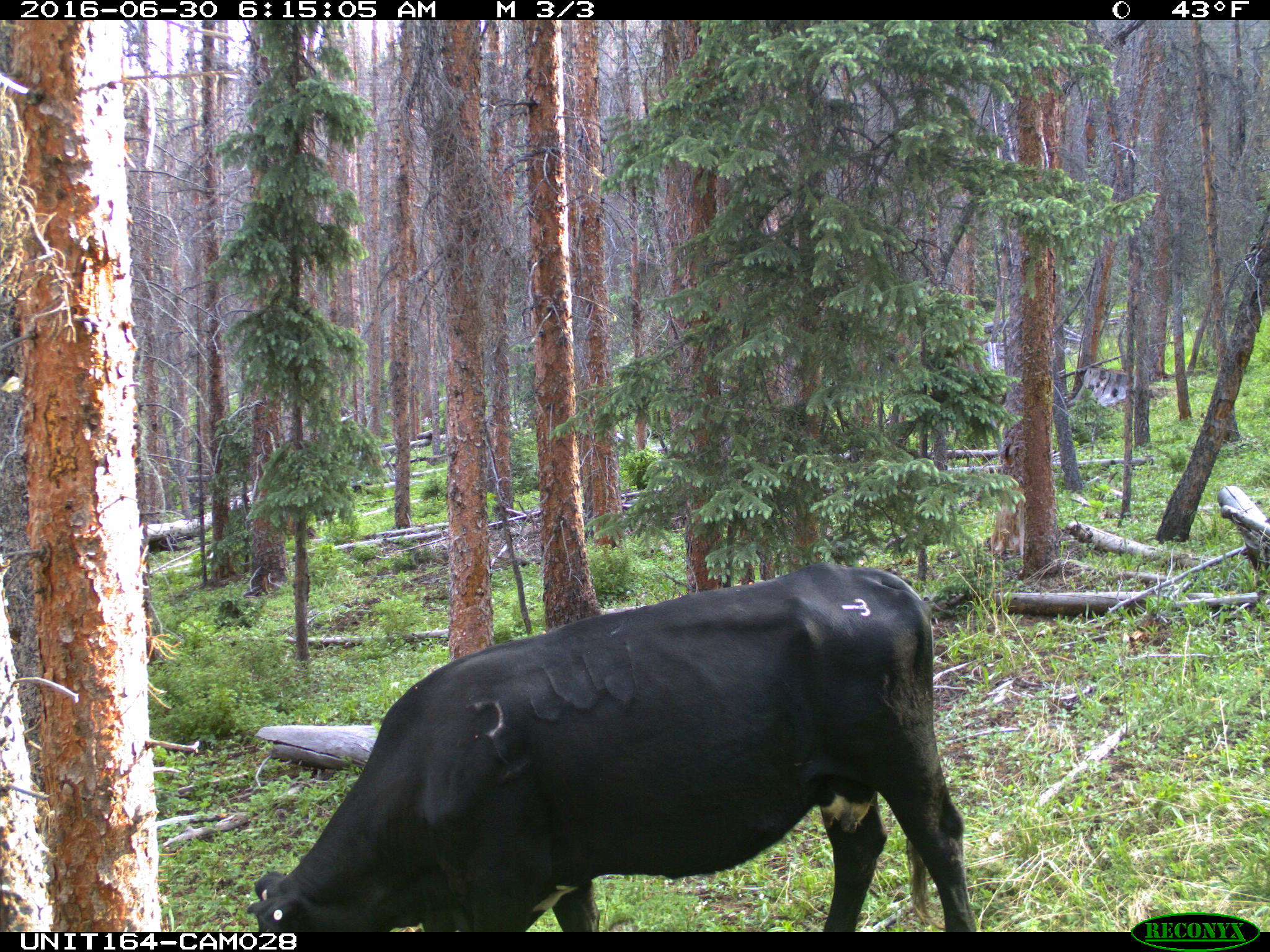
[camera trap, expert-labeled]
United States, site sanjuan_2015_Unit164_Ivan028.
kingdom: Animalia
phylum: Chordata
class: Mammalia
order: Artiodactyla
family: Bovidae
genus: Bos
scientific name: Bos taurus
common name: domestic cow